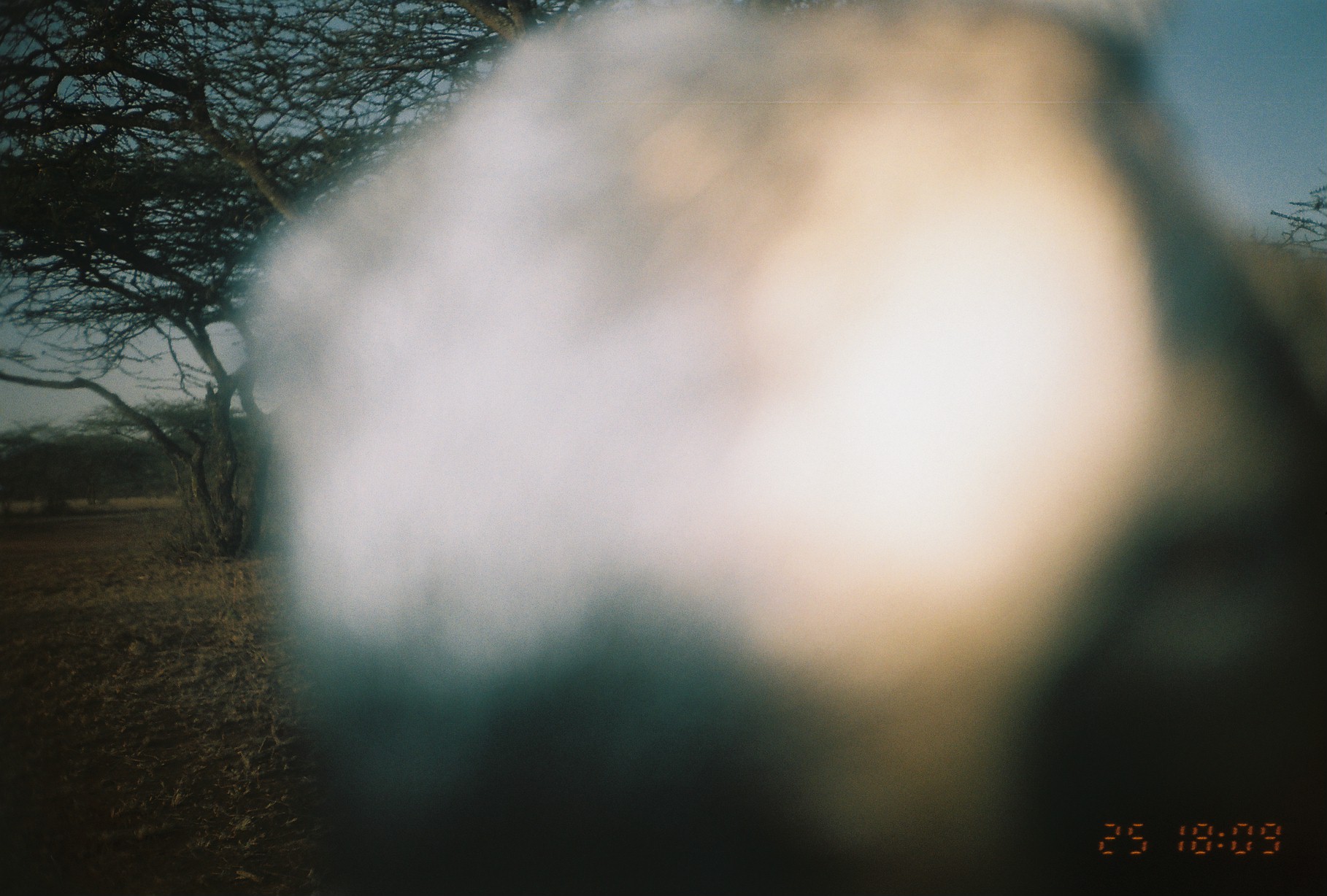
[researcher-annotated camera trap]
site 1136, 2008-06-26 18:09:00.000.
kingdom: Animalia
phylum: Chordata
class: Mammalia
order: Artiodactyla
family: Bovidae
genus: Capra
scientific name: Capra aegagrus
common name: wild goat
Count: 1.